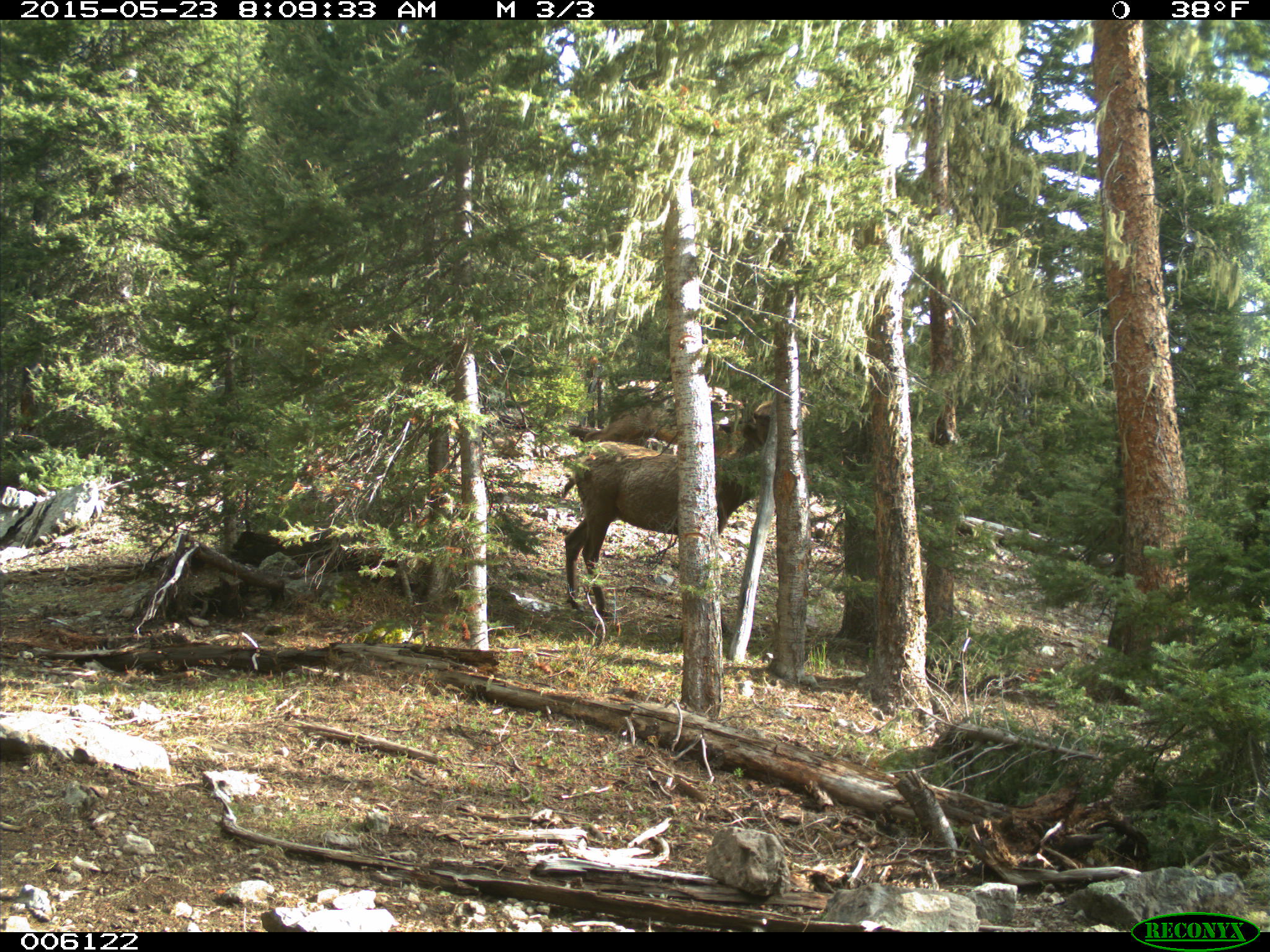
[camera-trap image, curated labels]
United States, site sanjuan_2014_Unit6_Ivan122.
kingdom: Animalia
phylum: Chordata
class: Mammalia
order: Artiodactyla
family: Cervidae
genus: Cervus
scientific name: Cervus elaphus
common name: red deer